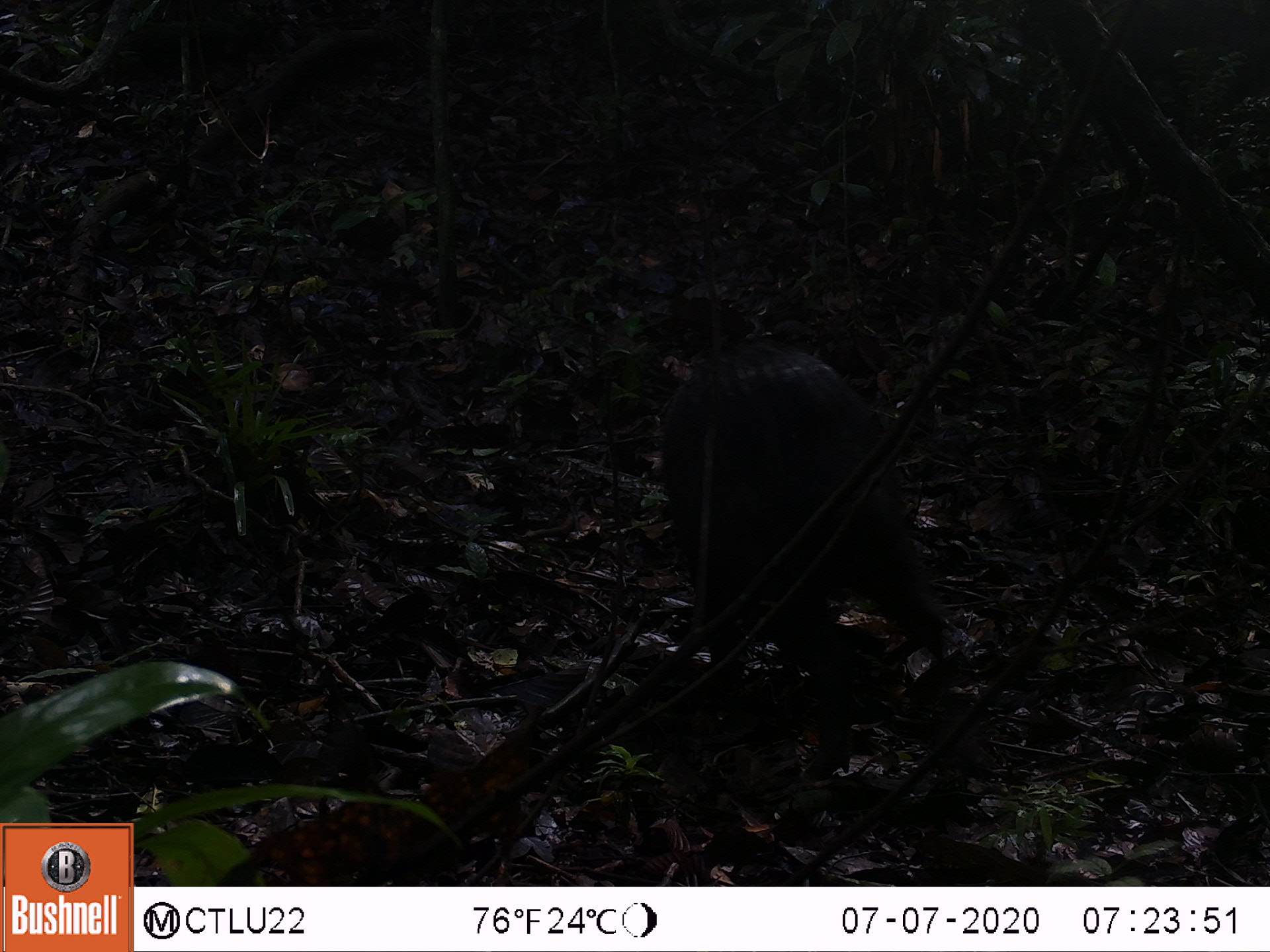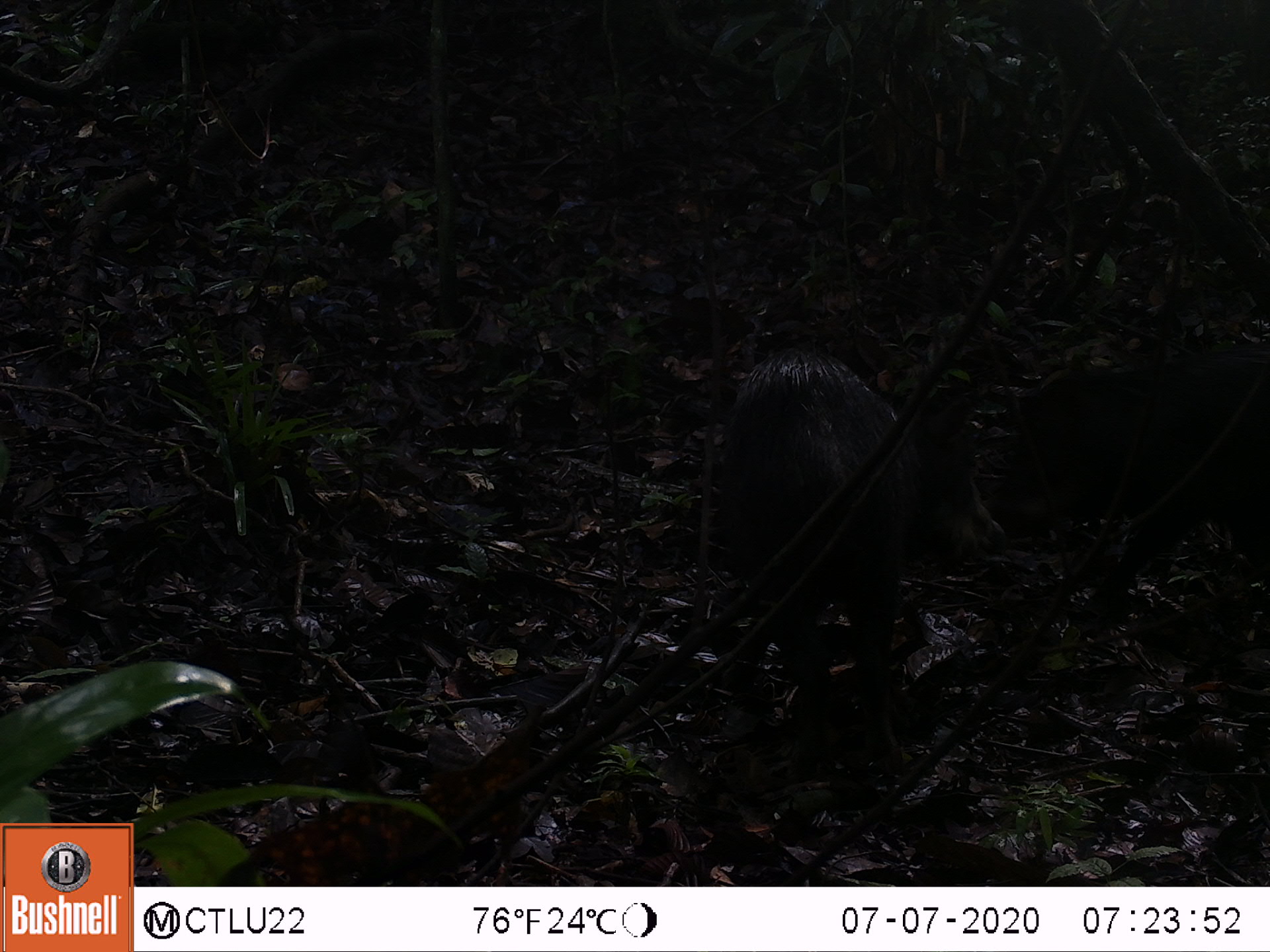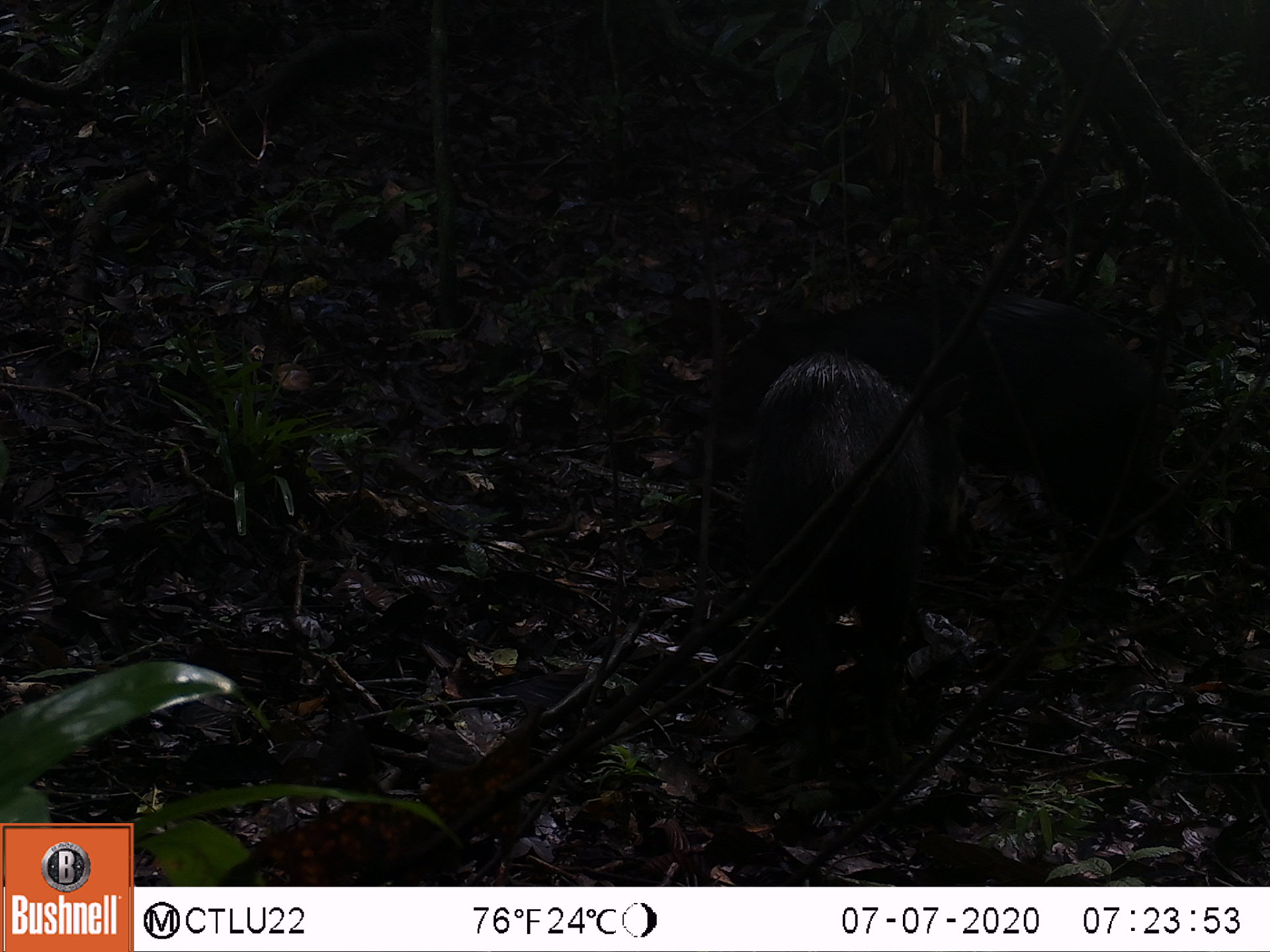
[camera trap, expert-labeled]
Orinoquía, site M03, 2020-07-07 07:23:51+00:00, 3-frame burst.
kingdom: Animalia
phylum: Chordata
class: Mammalia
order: Artiodactyla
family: Tayassuidae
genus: Pecari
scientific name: Pecari tajacu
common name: collared peccary